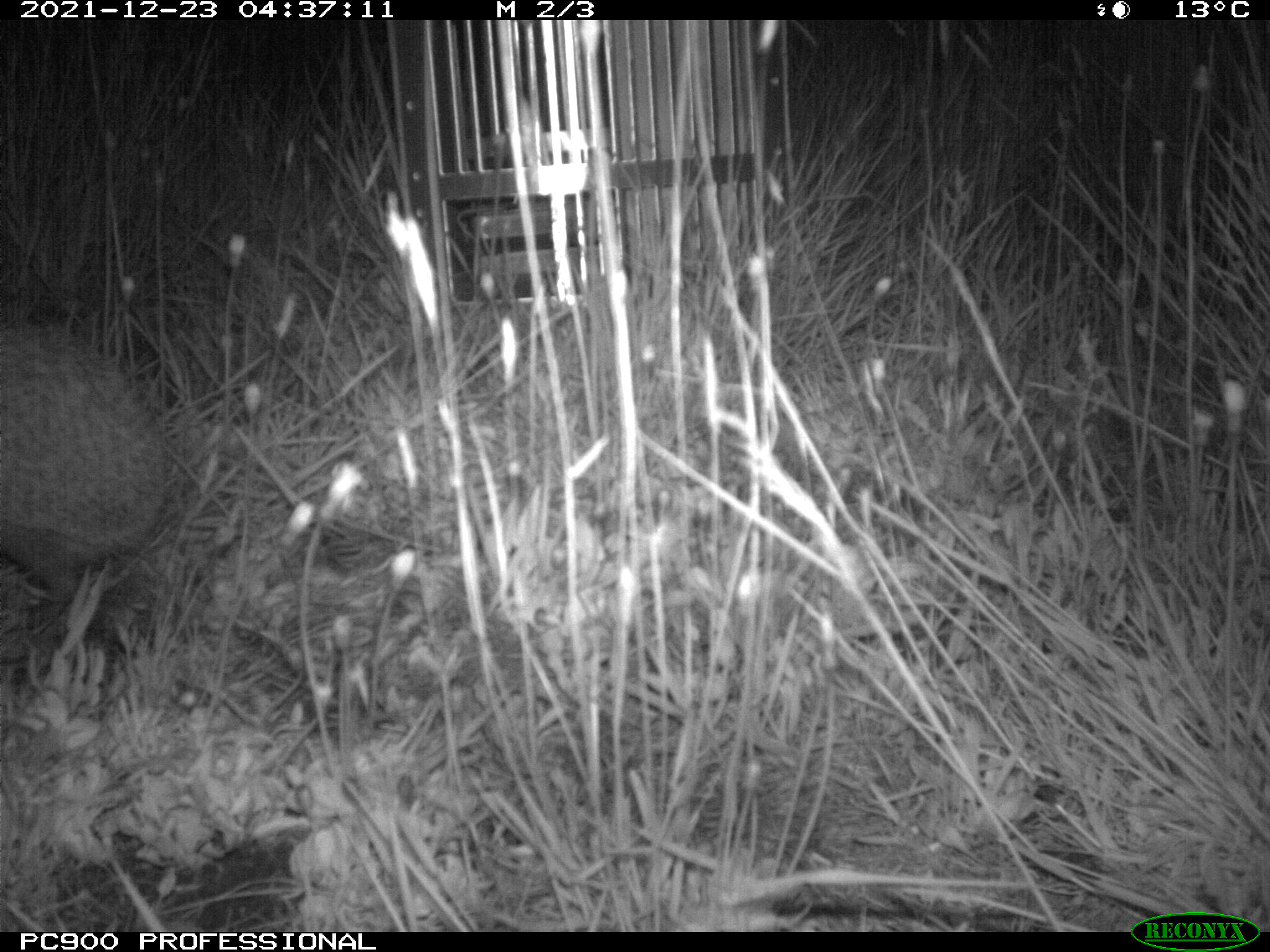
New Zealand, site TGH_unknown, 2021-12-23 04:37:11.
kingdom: Animalia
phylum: Chordata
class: Mammalia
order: Eulipotyphla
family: Erinaceidae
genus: Erinaceus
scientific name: Erinaceus europaeus europaeus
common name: european hedgehog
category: hedgehog